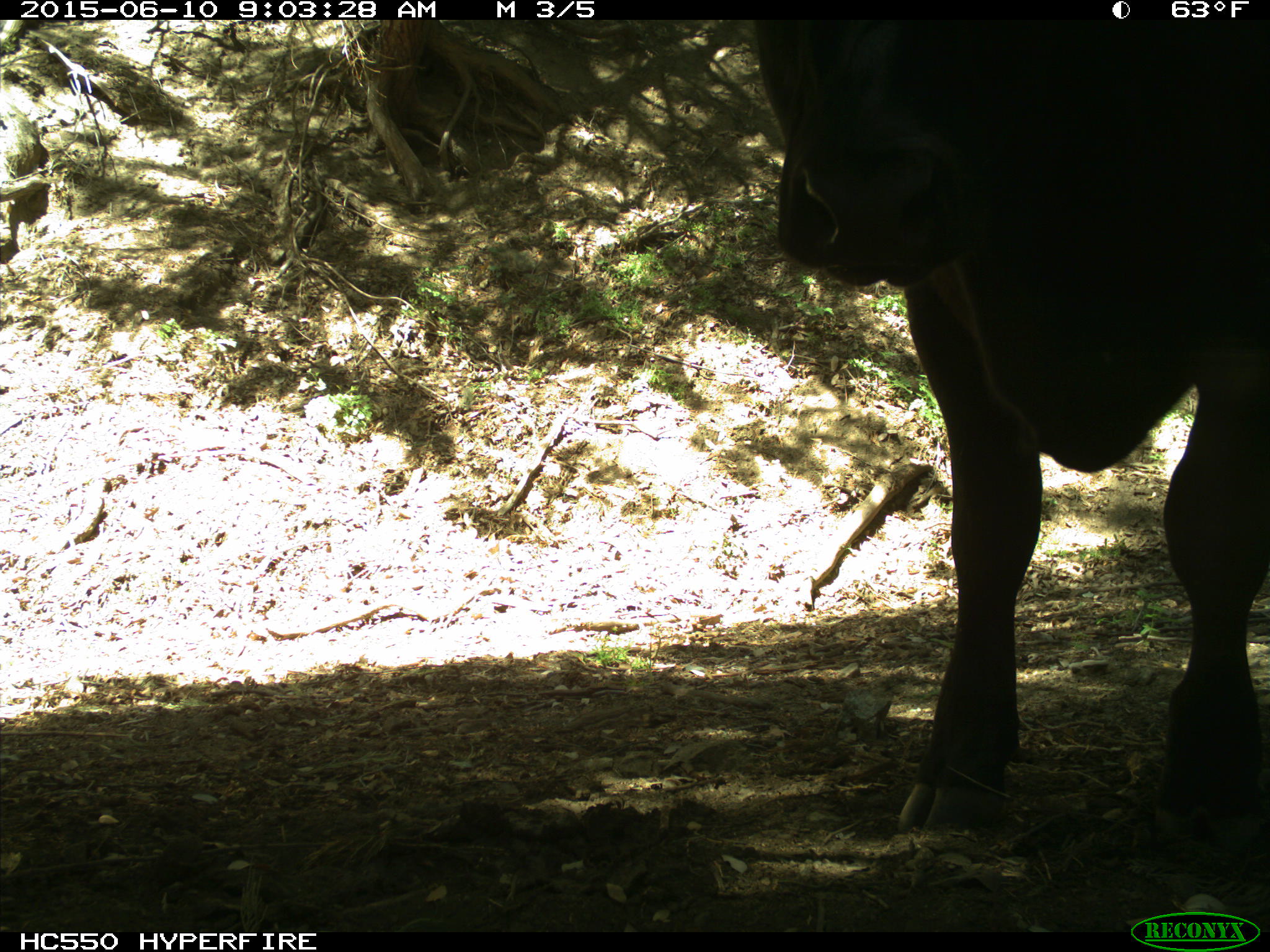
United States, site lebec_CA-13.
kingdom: Animalia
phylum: Chordata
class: Mammalia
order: Artiodactyla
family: Bovidae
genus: Bos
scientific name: Bos taurus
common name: domestic cow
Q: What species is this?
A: Bos taurus (domestic cow).